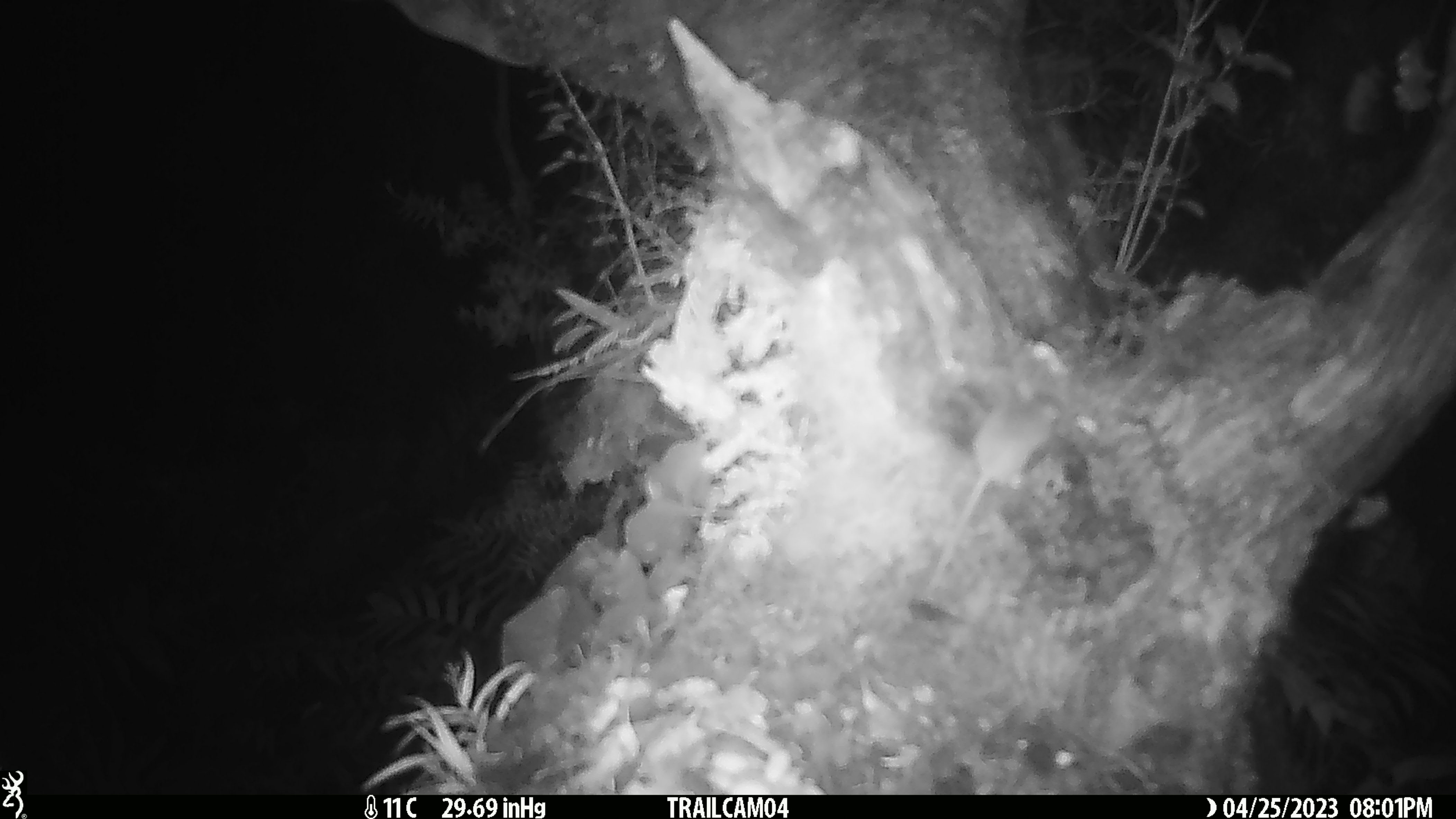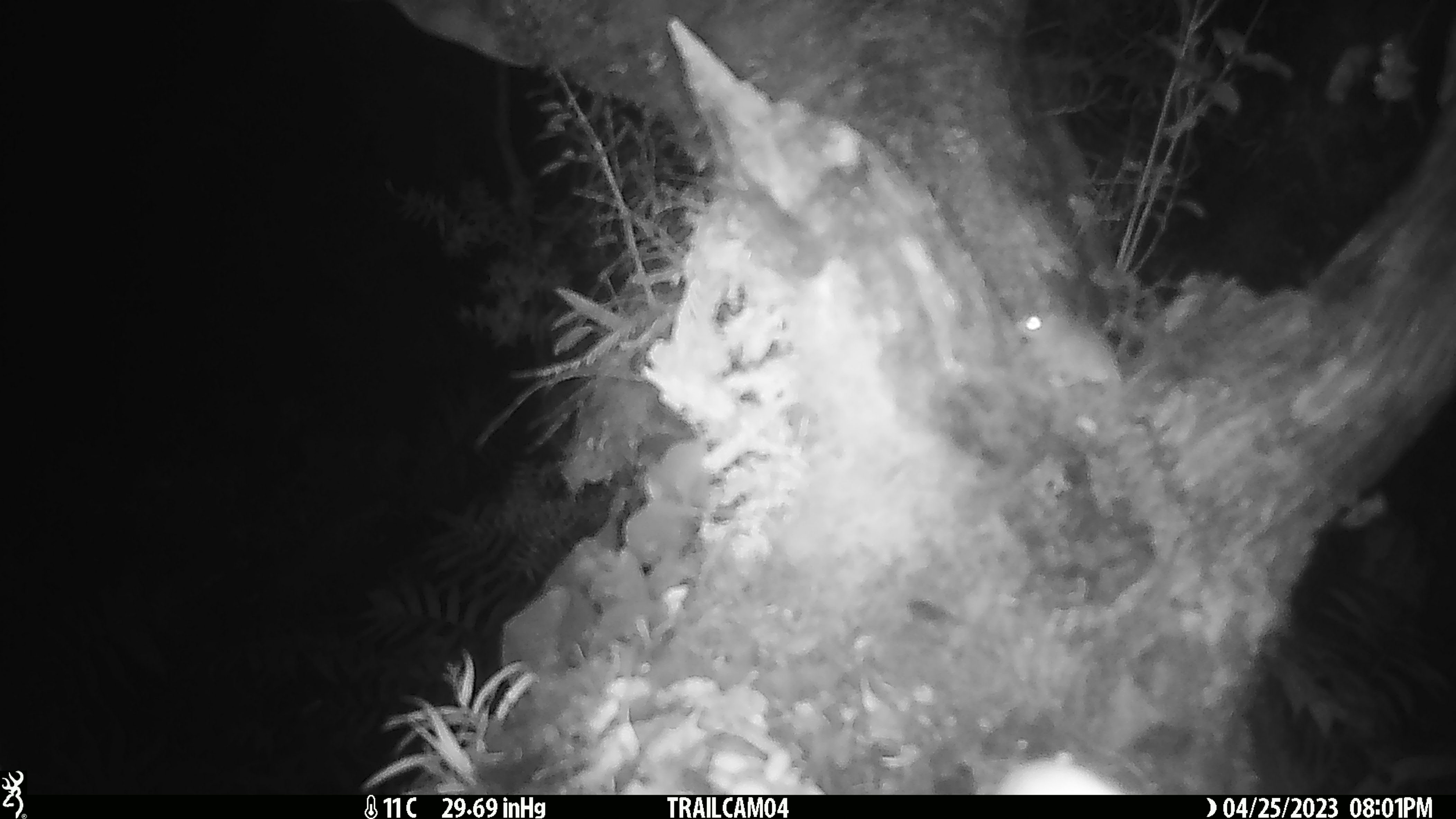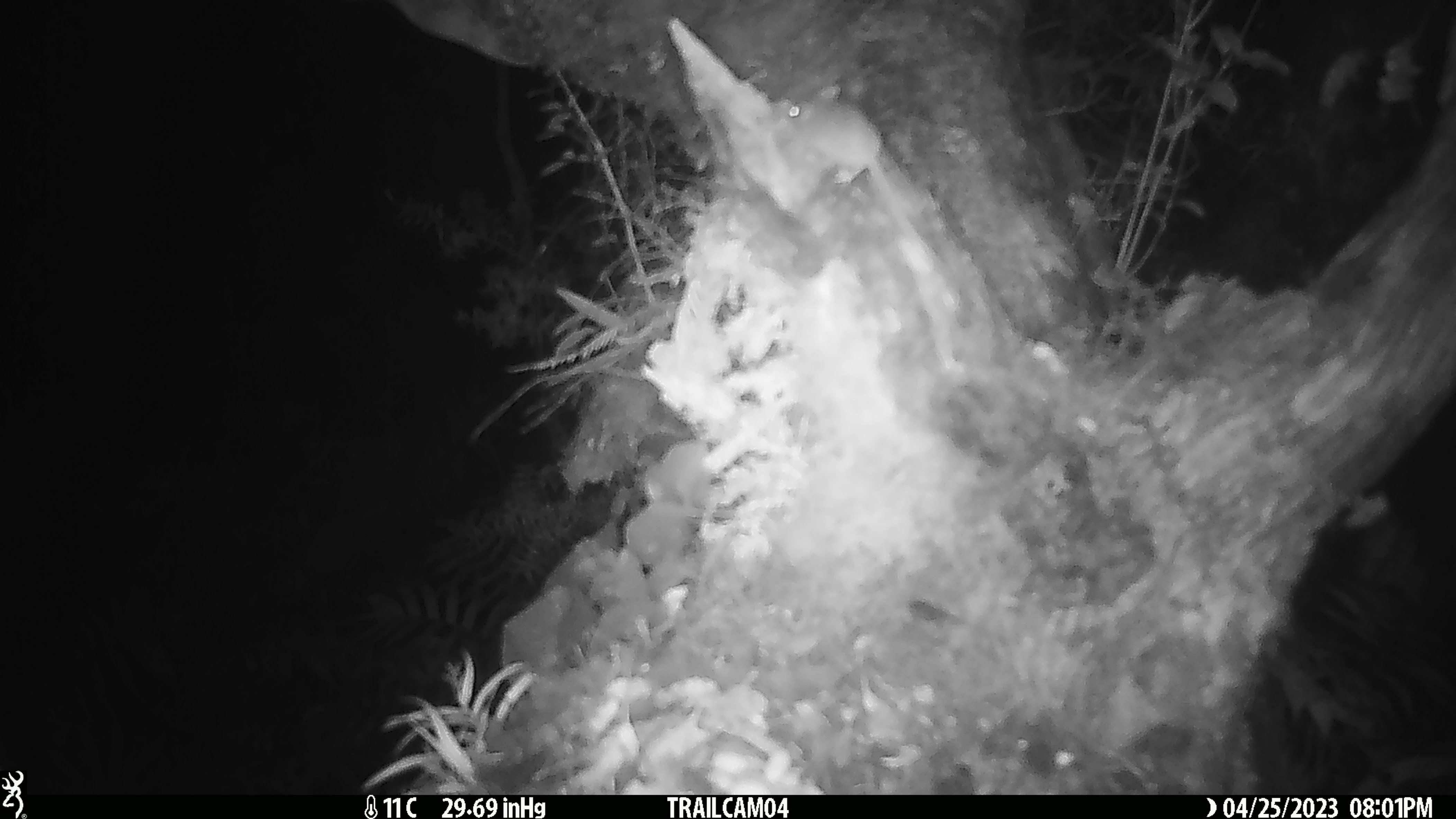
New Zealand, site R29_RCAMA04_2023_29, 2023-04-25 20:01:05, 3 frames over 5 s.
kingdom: Animalia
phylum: Chordata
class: Mammalia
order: Rodentia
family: Muridae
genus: Mus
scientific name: Mus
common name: mouse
Mouse (Mus).